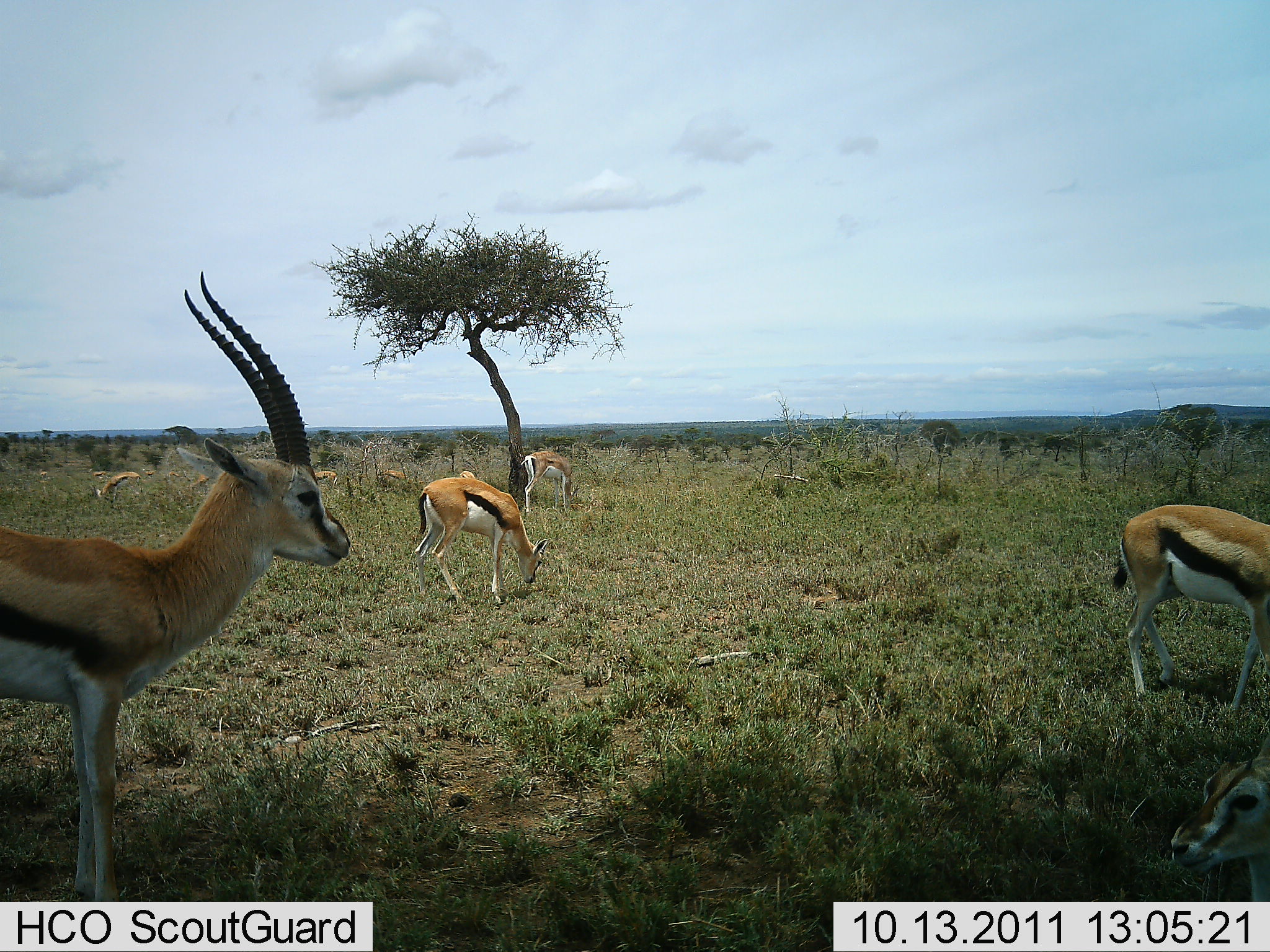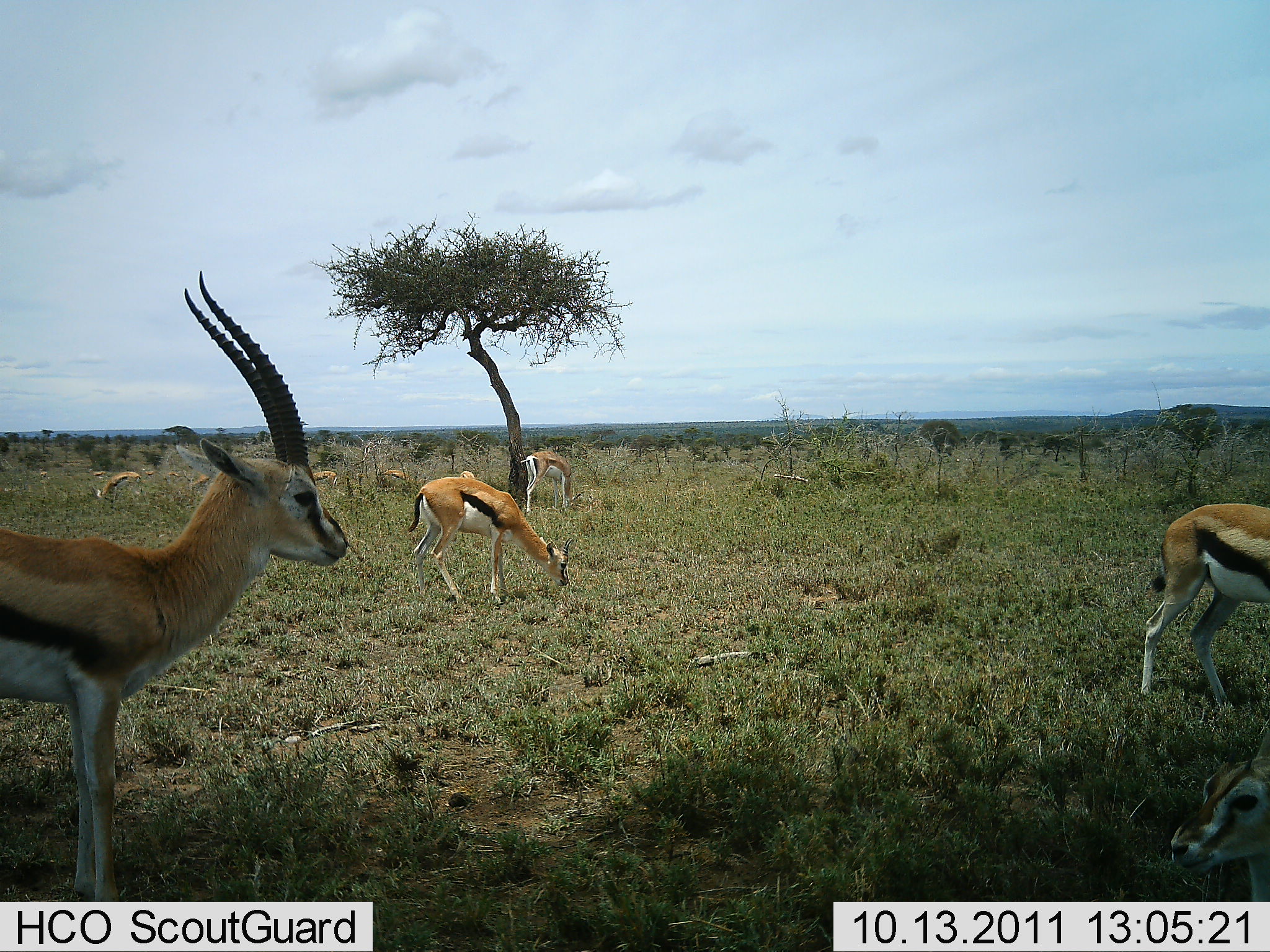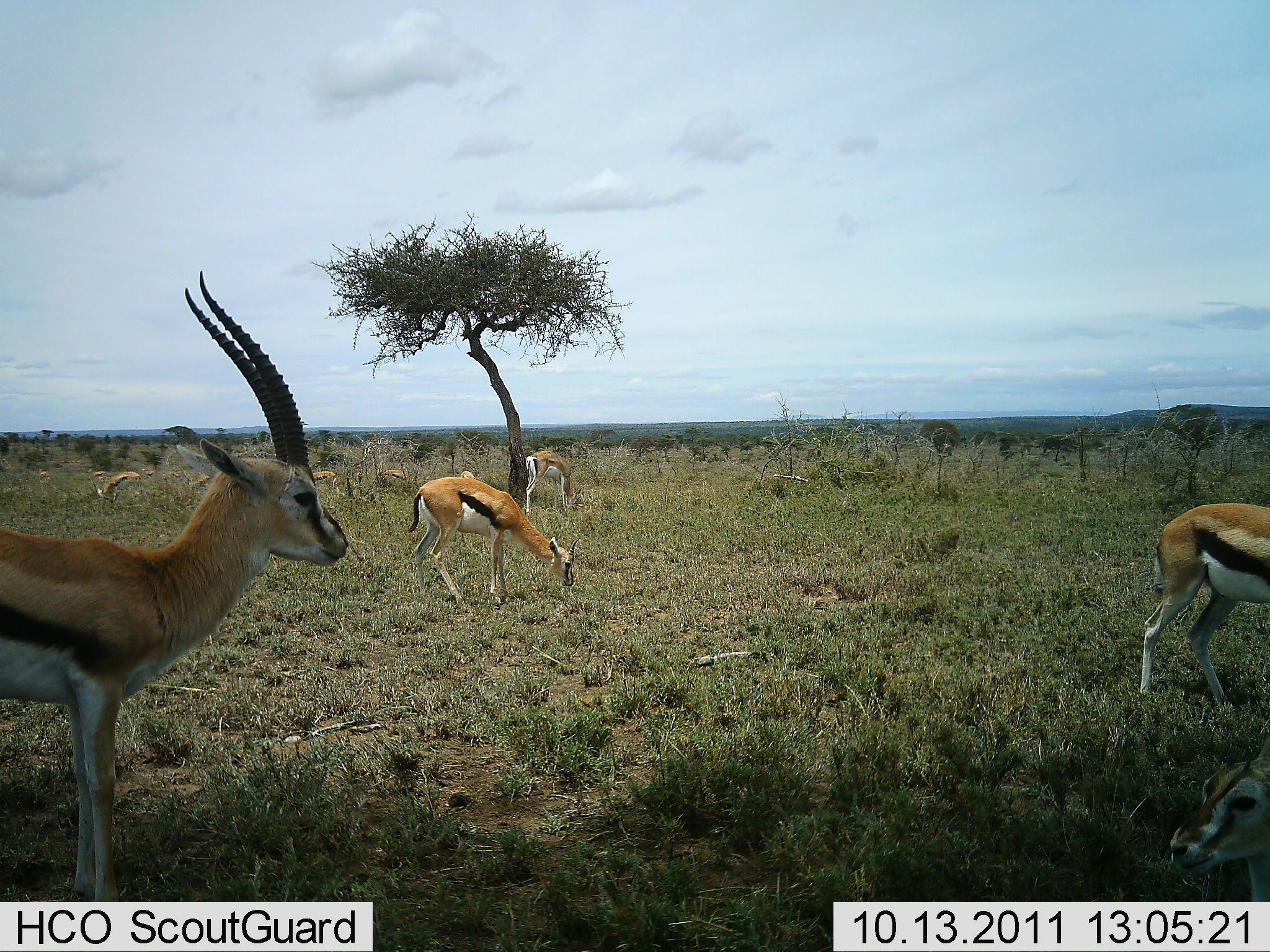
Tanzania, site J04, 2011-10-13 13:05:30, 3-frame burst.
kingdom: Animalia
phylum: Chordata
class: Mammalia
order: Artiodactyla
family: Bovidae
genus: Eudorcas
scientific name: Eudorcas thomsonii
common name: thomson's gazelle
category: gazellethomsons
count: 7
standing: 71%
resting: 29%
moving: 29%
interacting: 0%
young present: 0%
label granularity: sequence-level